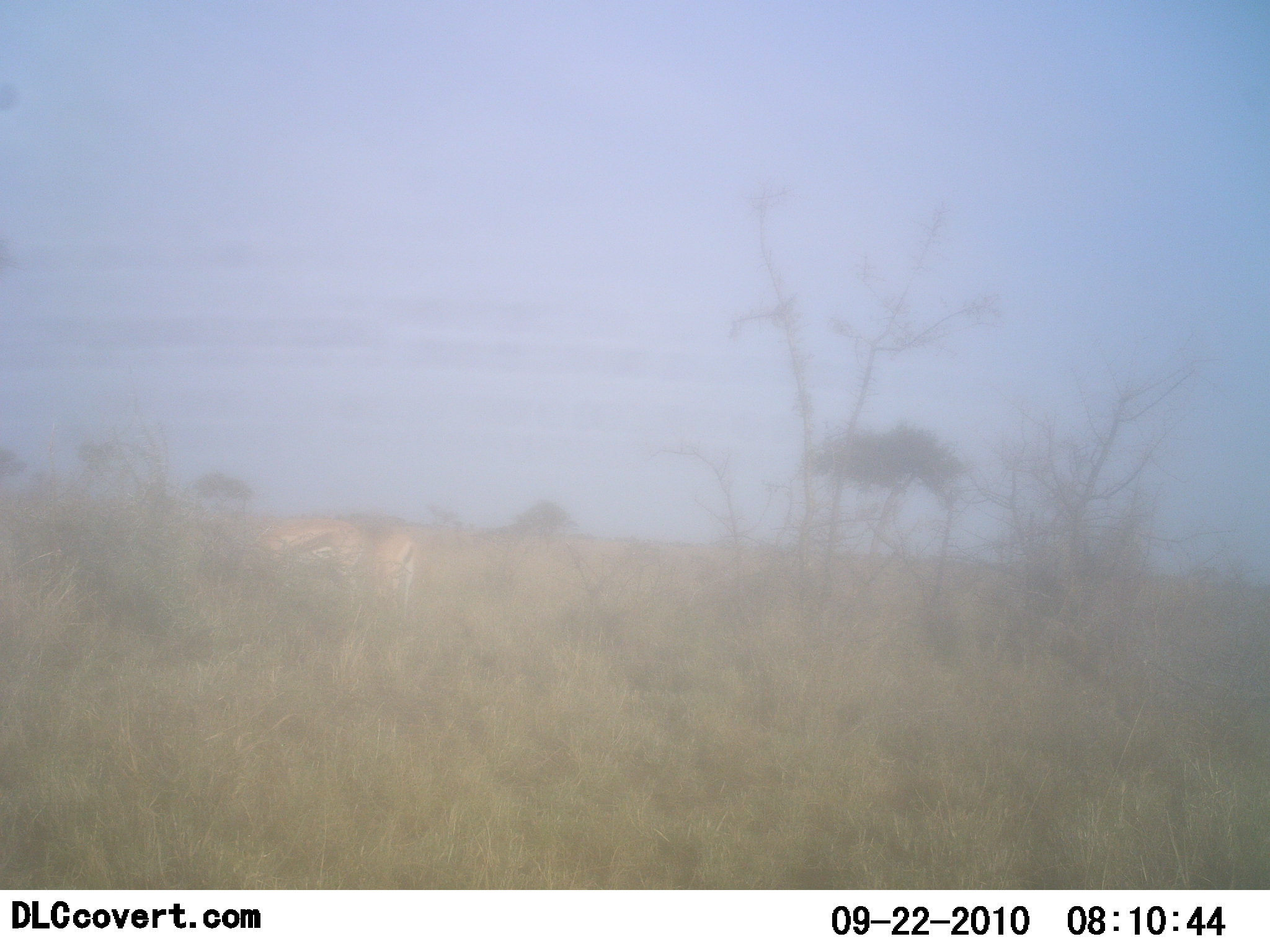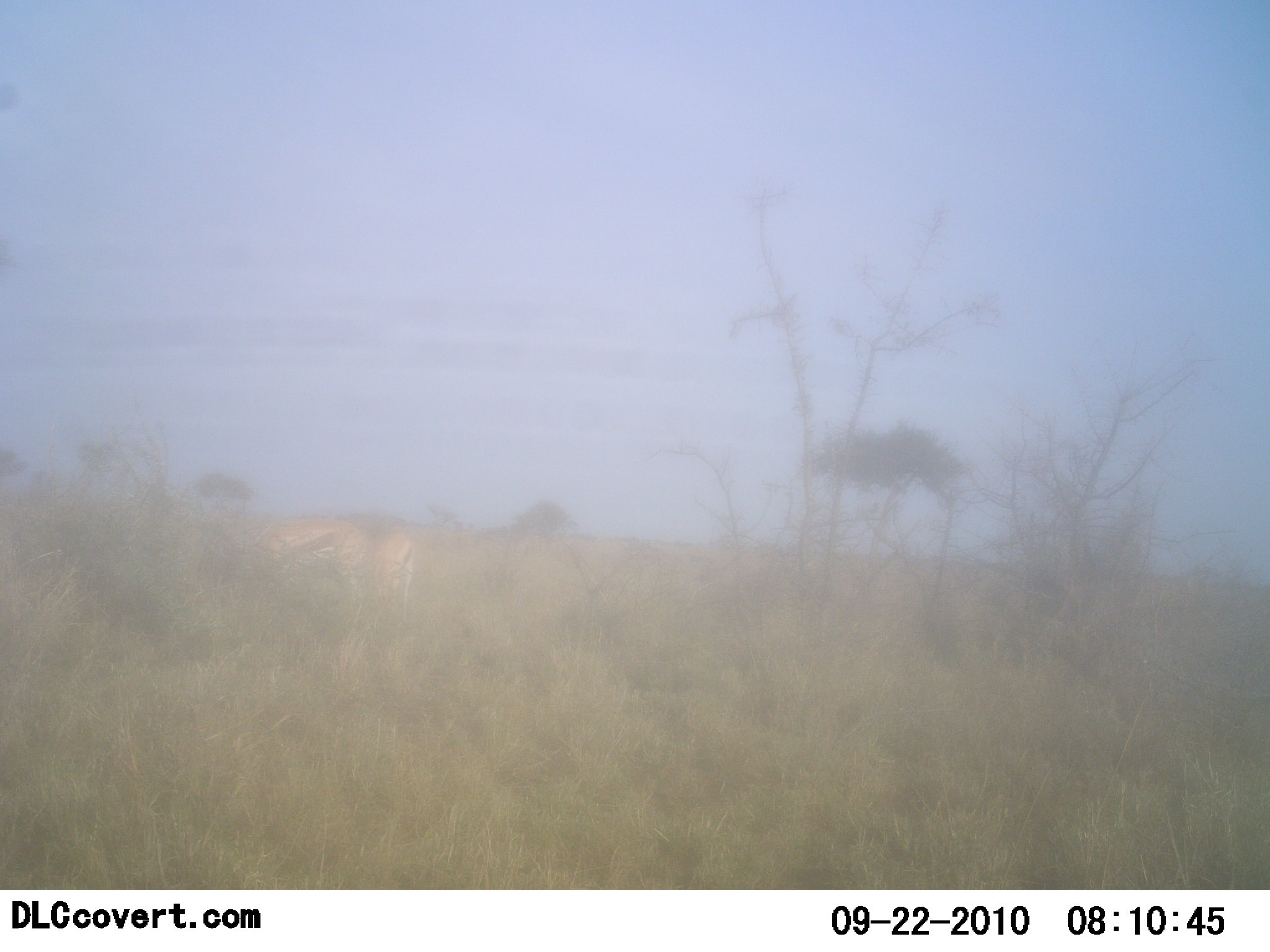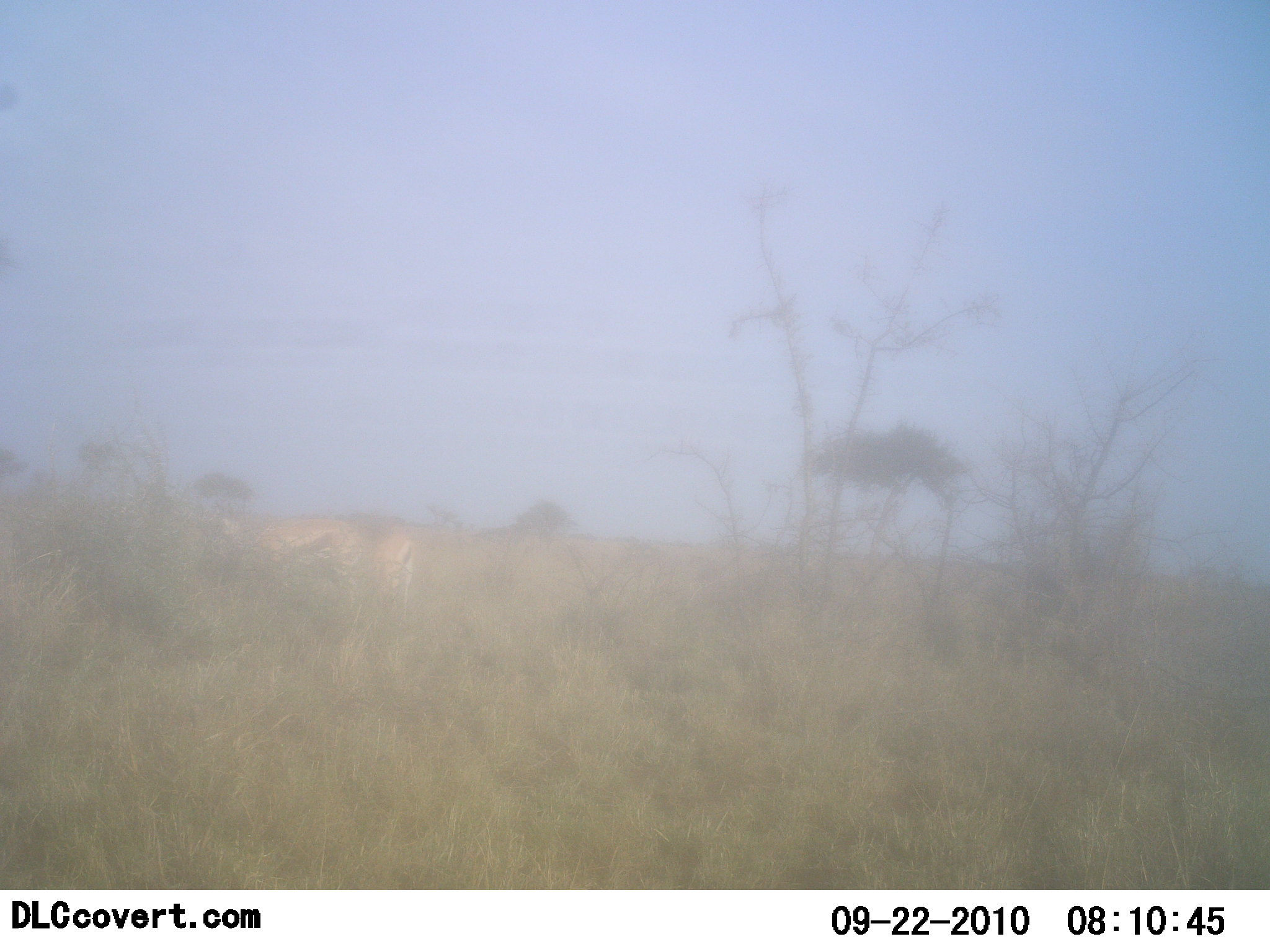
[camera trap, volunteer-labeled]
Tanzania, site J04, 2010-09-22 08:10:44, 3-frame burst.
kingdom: Animalia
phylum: Chordata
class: Mammalia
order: Artiodactyla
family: Bovidae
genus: Eudorcas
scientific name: Eudorcas thomsonii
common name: thomson's gazelle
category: gazellethomsons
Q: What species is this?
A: Gazellethomsons (thomson's gazelle) (Eudorcas thomsonii).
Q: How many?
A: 2.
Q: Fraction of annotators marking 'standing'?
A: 46%.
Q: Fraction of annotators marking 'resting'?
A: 0%.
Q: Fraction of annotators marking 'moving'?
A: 15%.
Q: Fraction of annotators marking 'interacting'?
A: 0%.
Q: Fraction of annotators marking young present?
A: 0%.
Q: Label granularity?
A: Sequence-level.